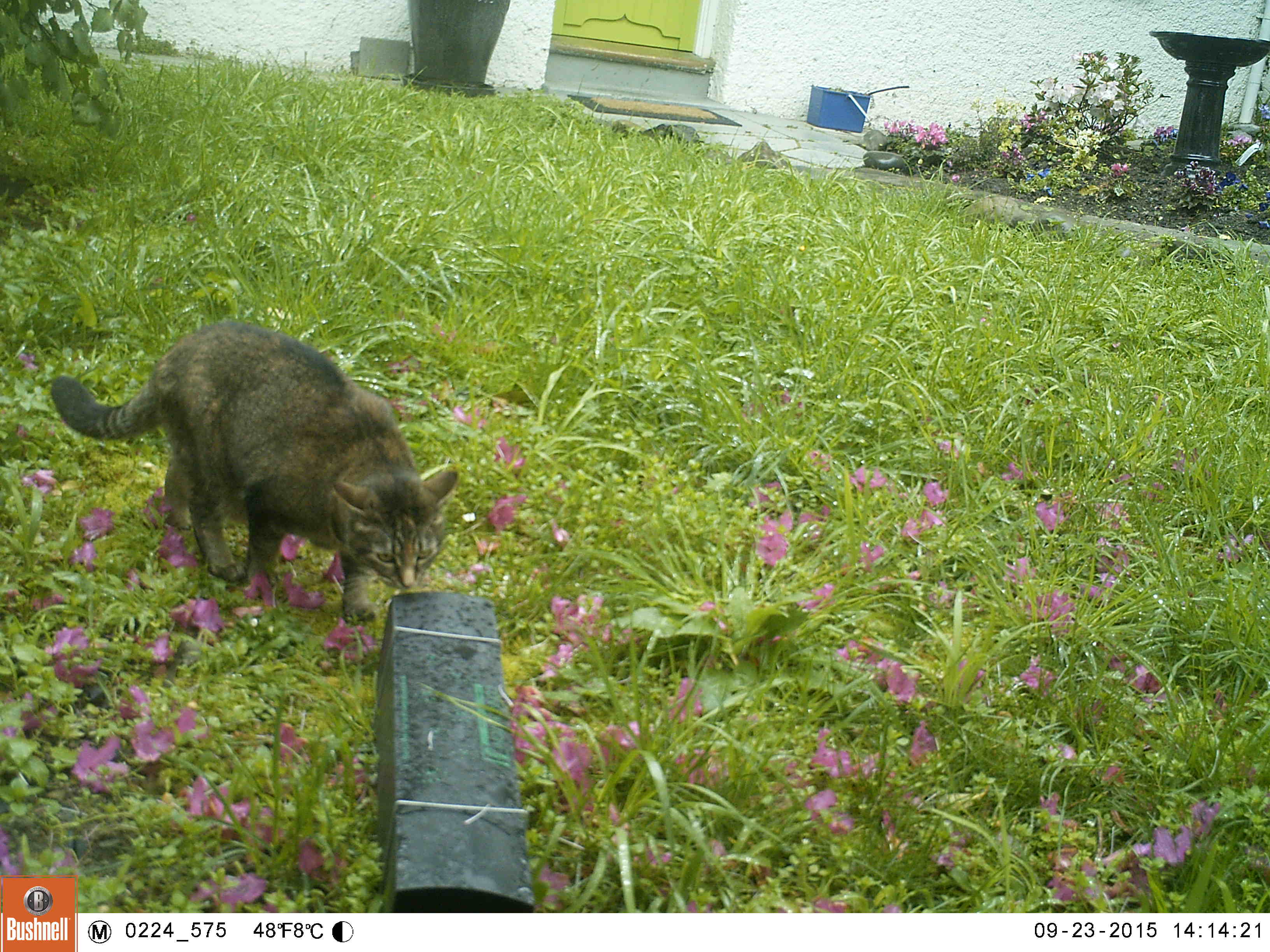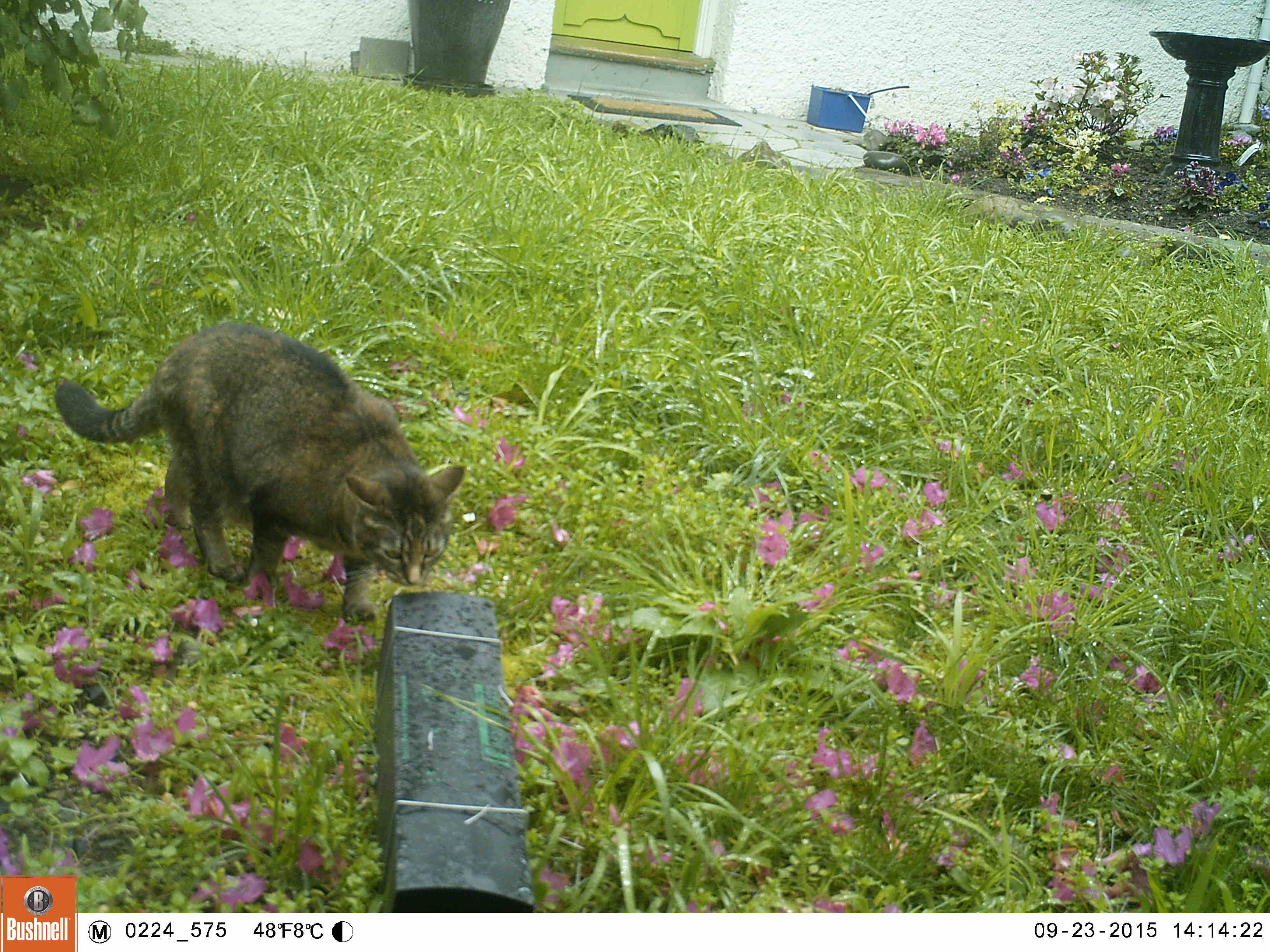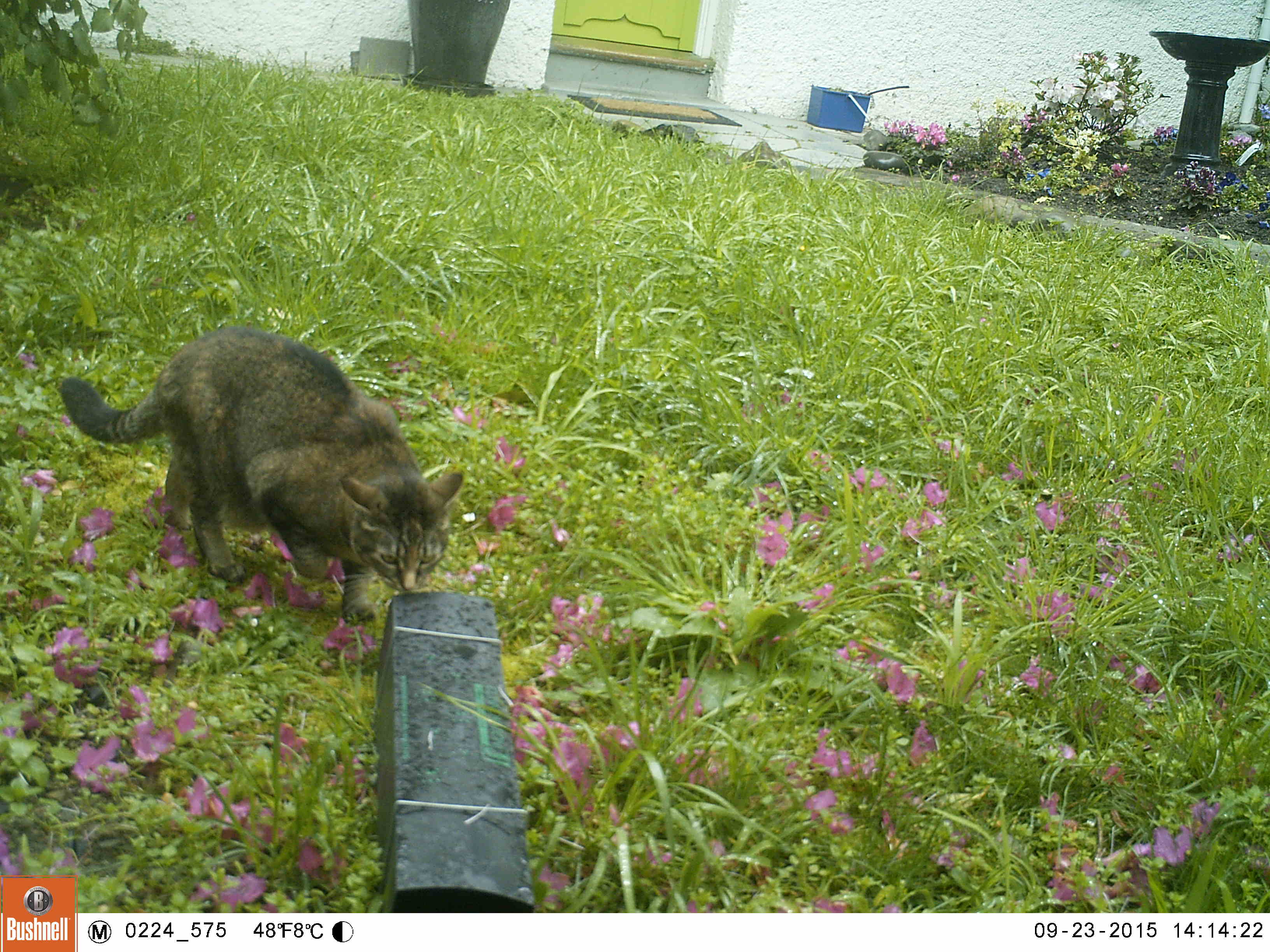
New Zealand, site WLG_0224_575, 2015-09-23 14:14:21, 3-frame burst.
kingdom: Animalia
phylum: Chordata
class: Mammalia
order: Carnivora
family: Felidae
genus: Felis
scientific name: Felis catus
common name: domestic cat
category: cat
Cat (domestic cat) (Felis catus).